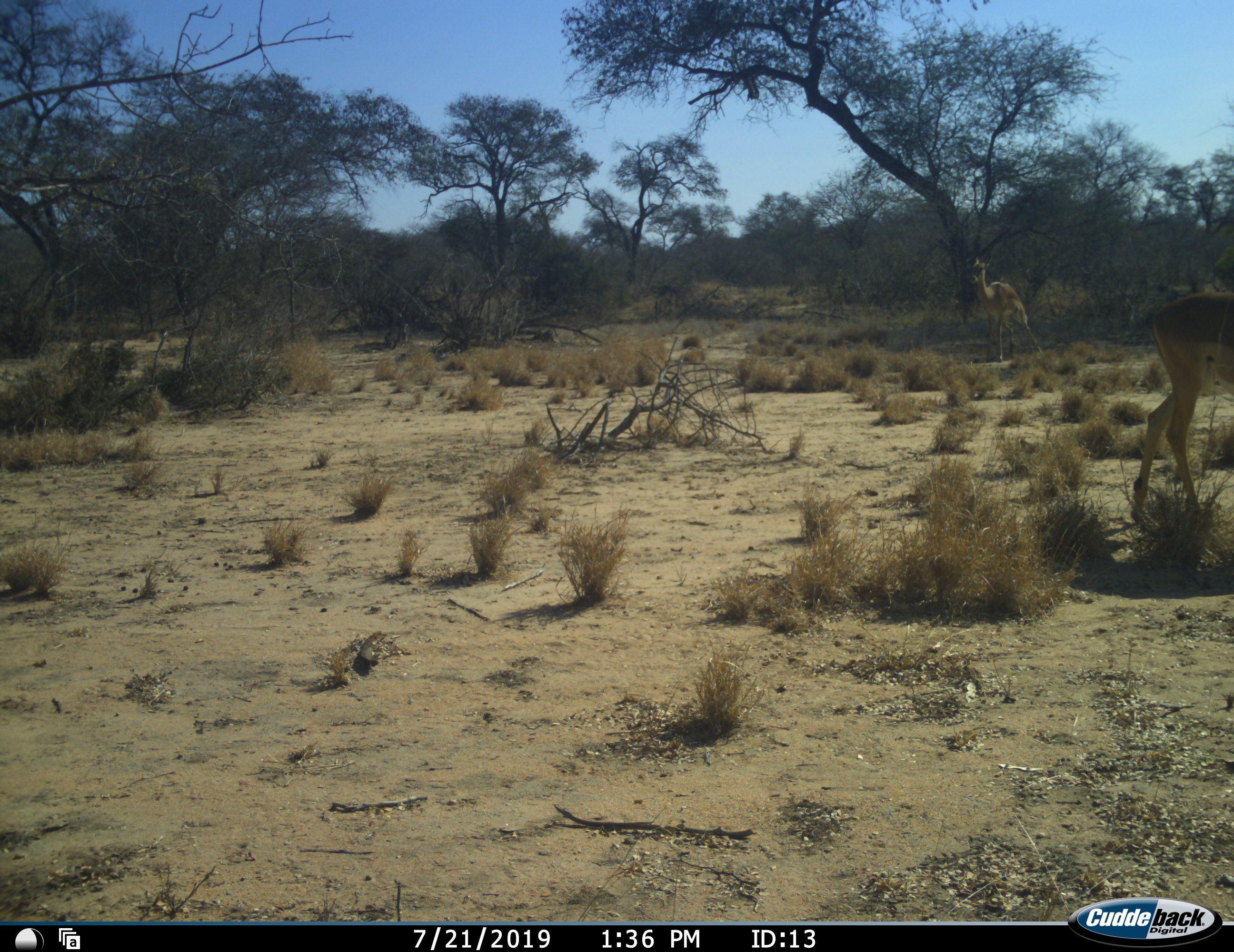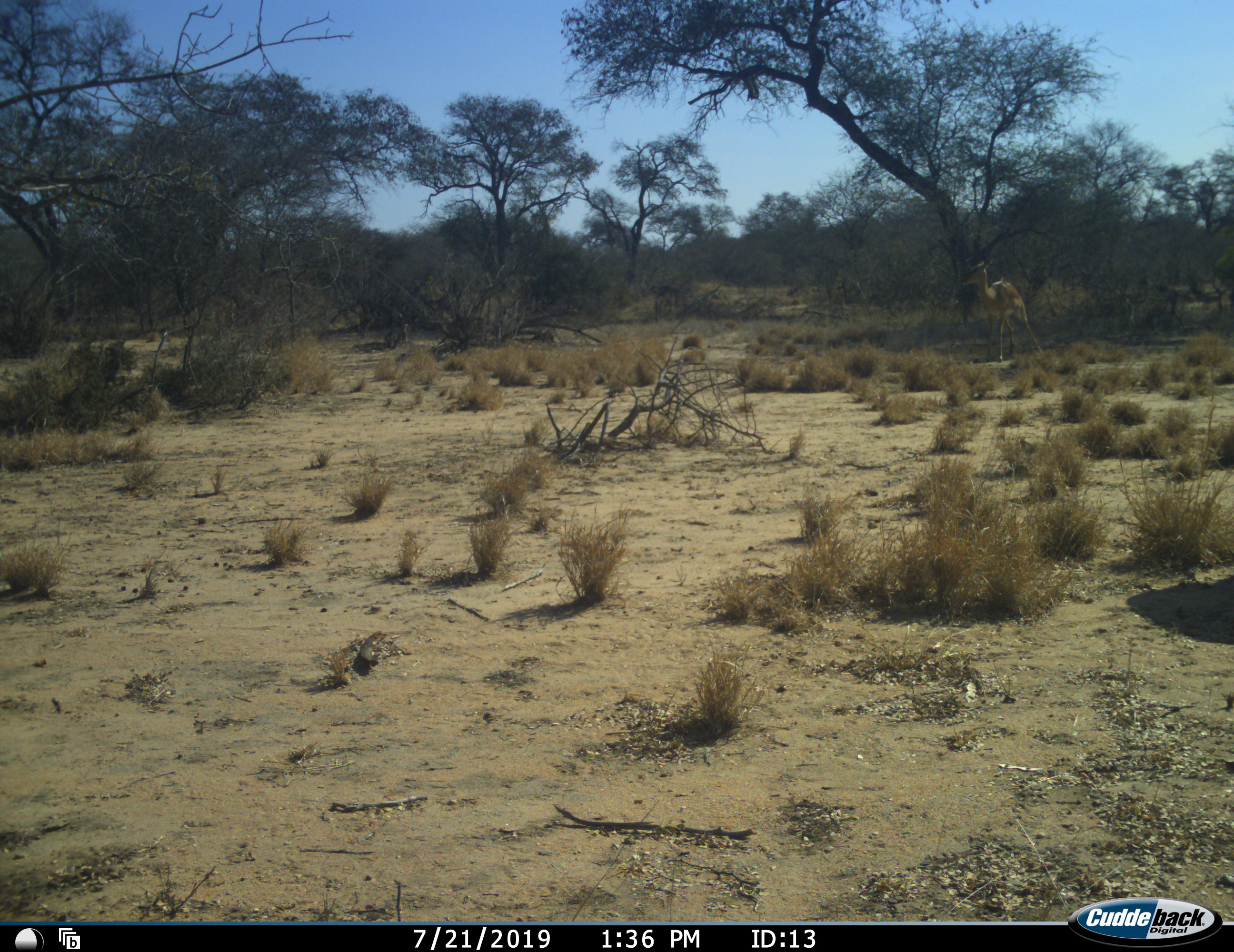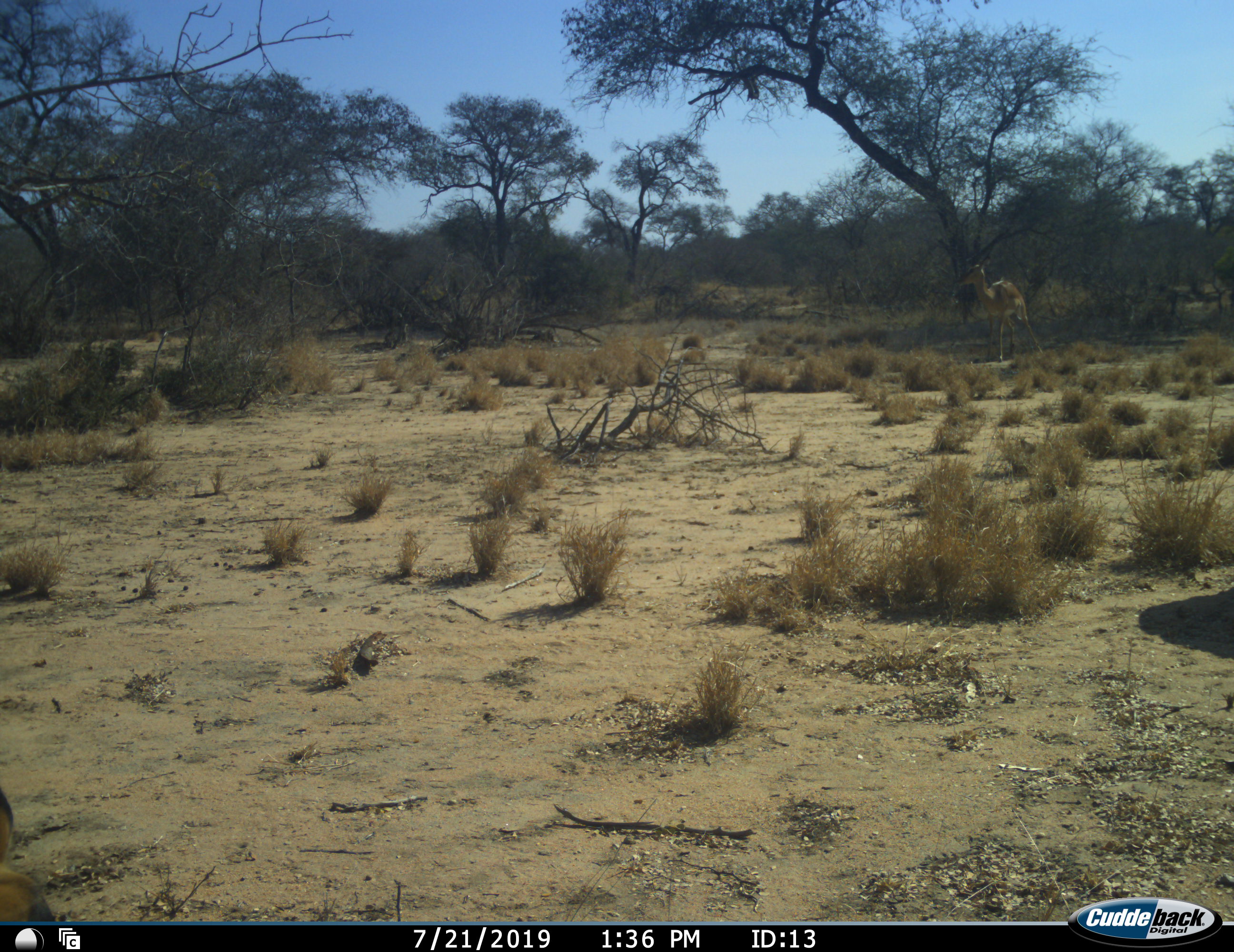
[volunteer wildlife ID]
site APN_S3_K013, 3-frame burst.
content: unidentified animal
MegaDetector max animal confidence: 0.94